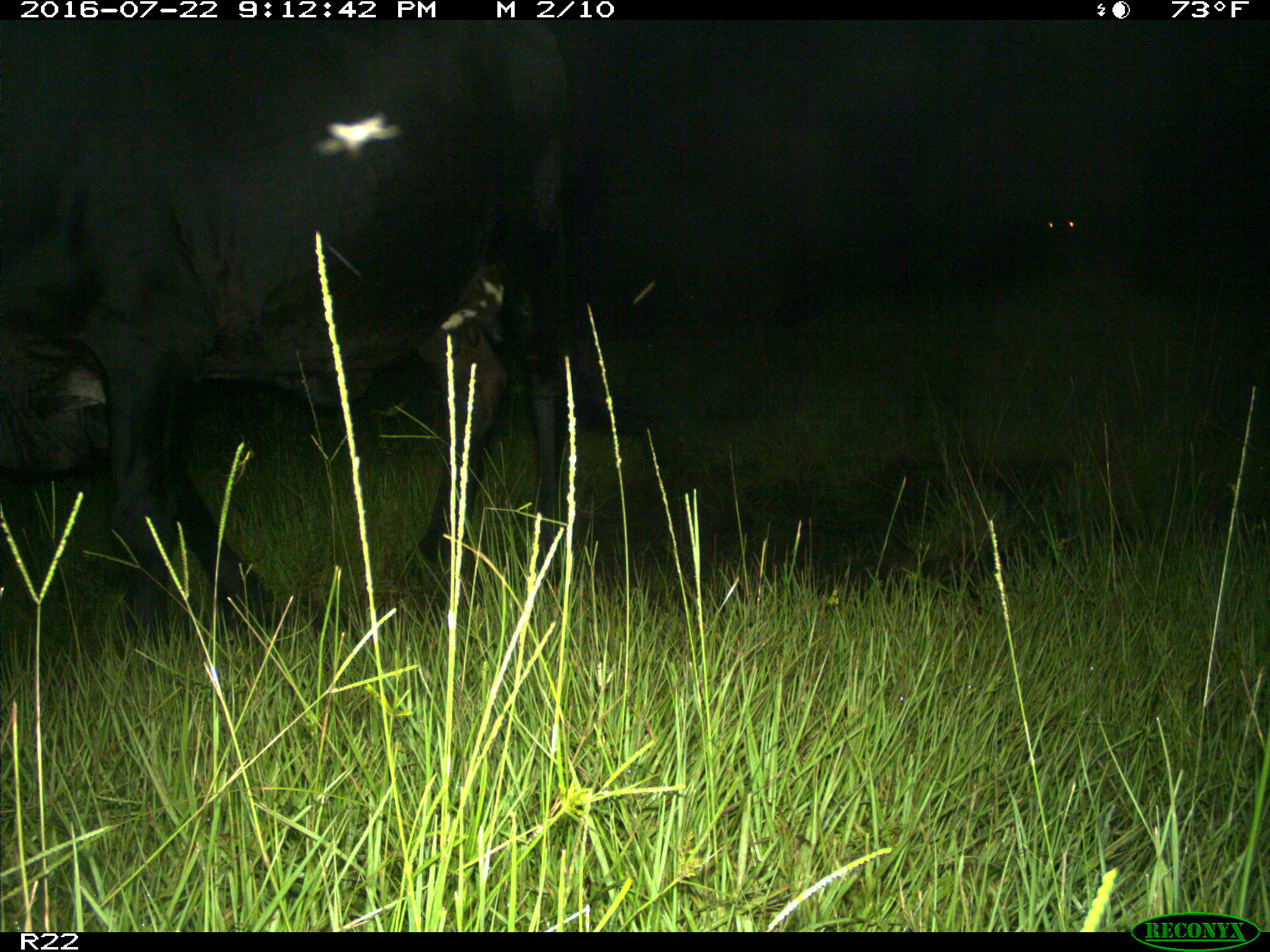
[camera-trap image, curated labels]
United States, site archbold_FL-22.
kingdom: Animalia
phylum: Chordata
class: Mammalia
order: Artiodactyla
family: Bovidae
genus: Bos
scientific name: Bos taurus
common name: domestic cow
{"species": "Bos taurus (domestic cow)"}